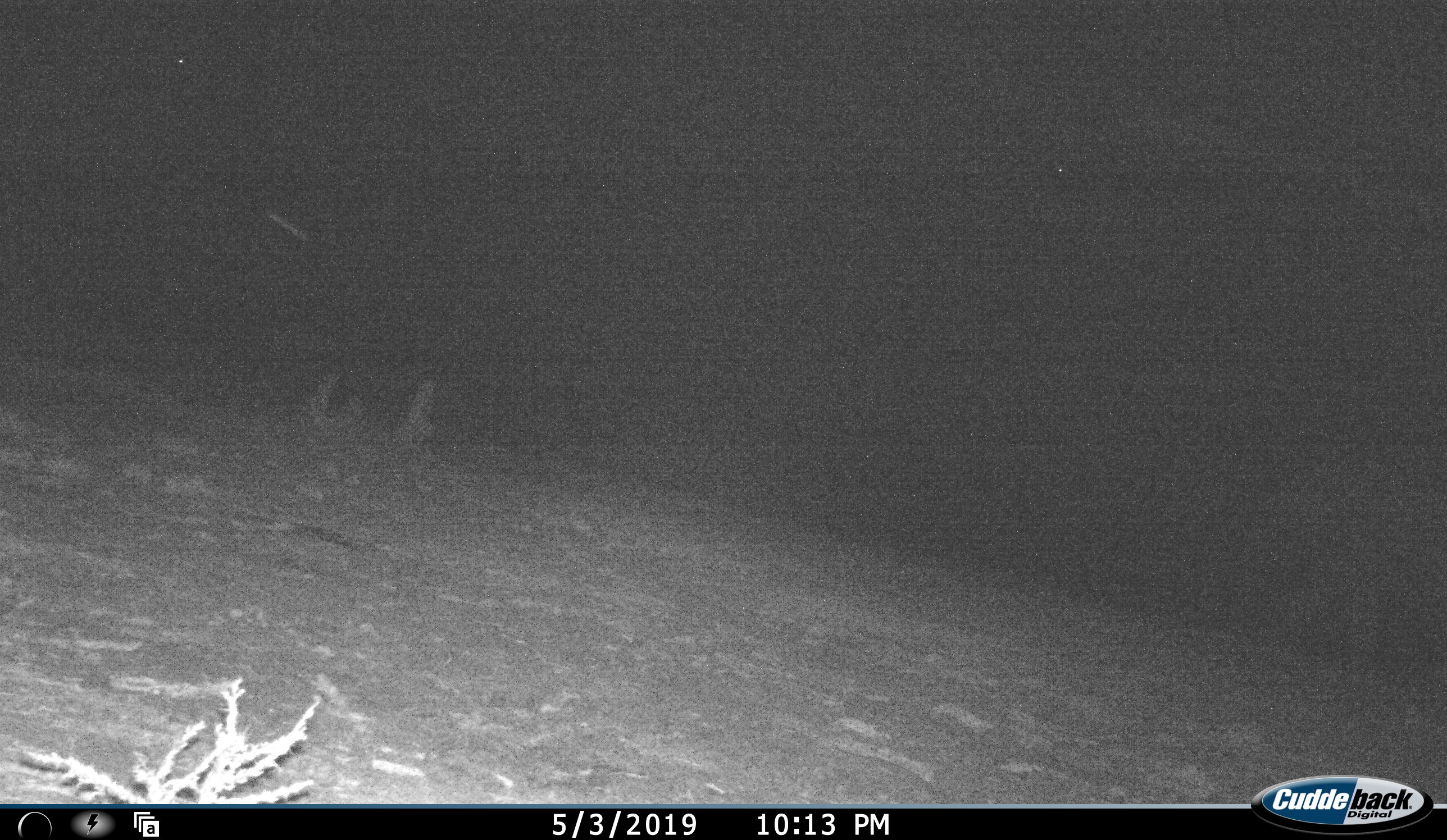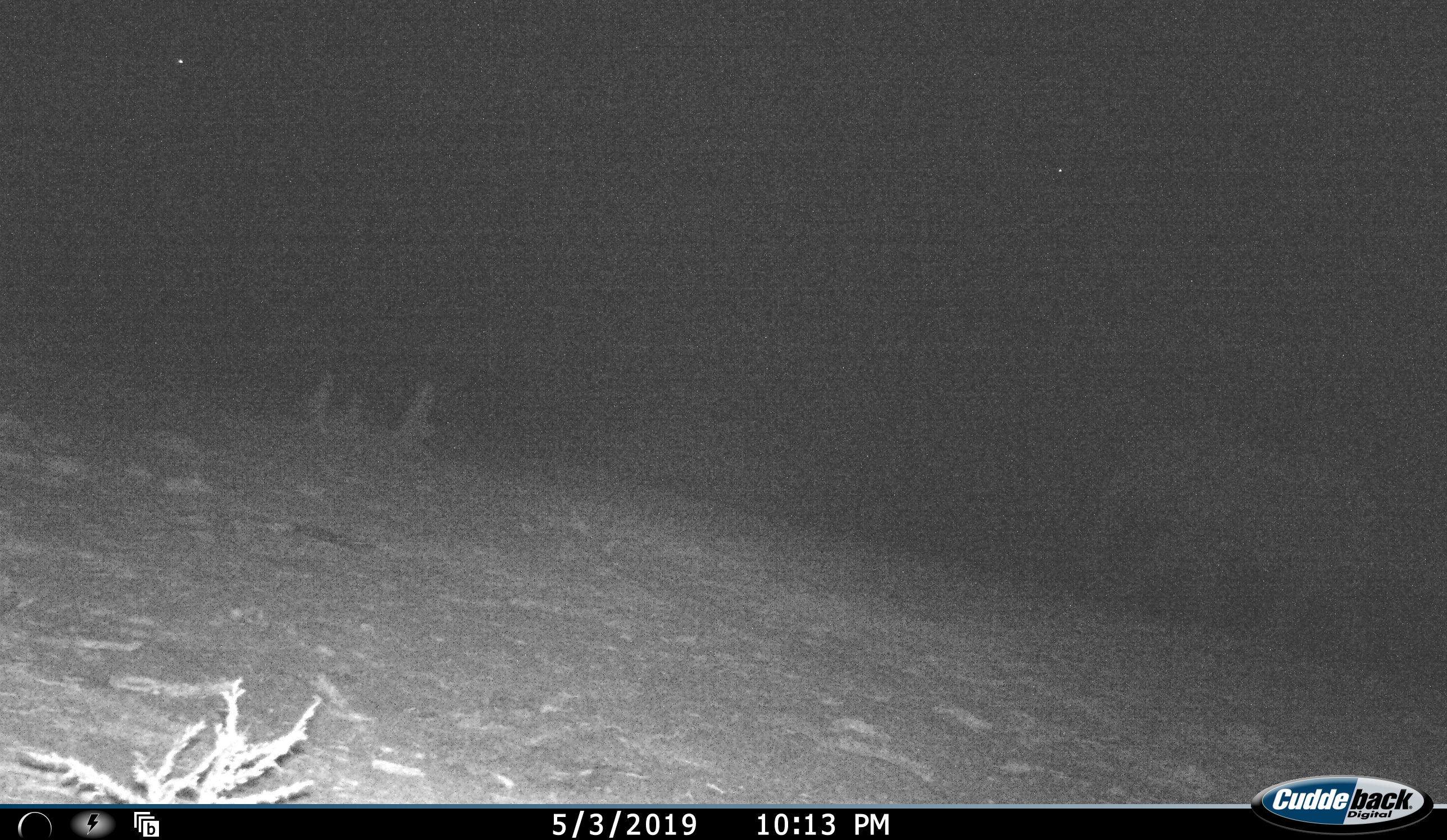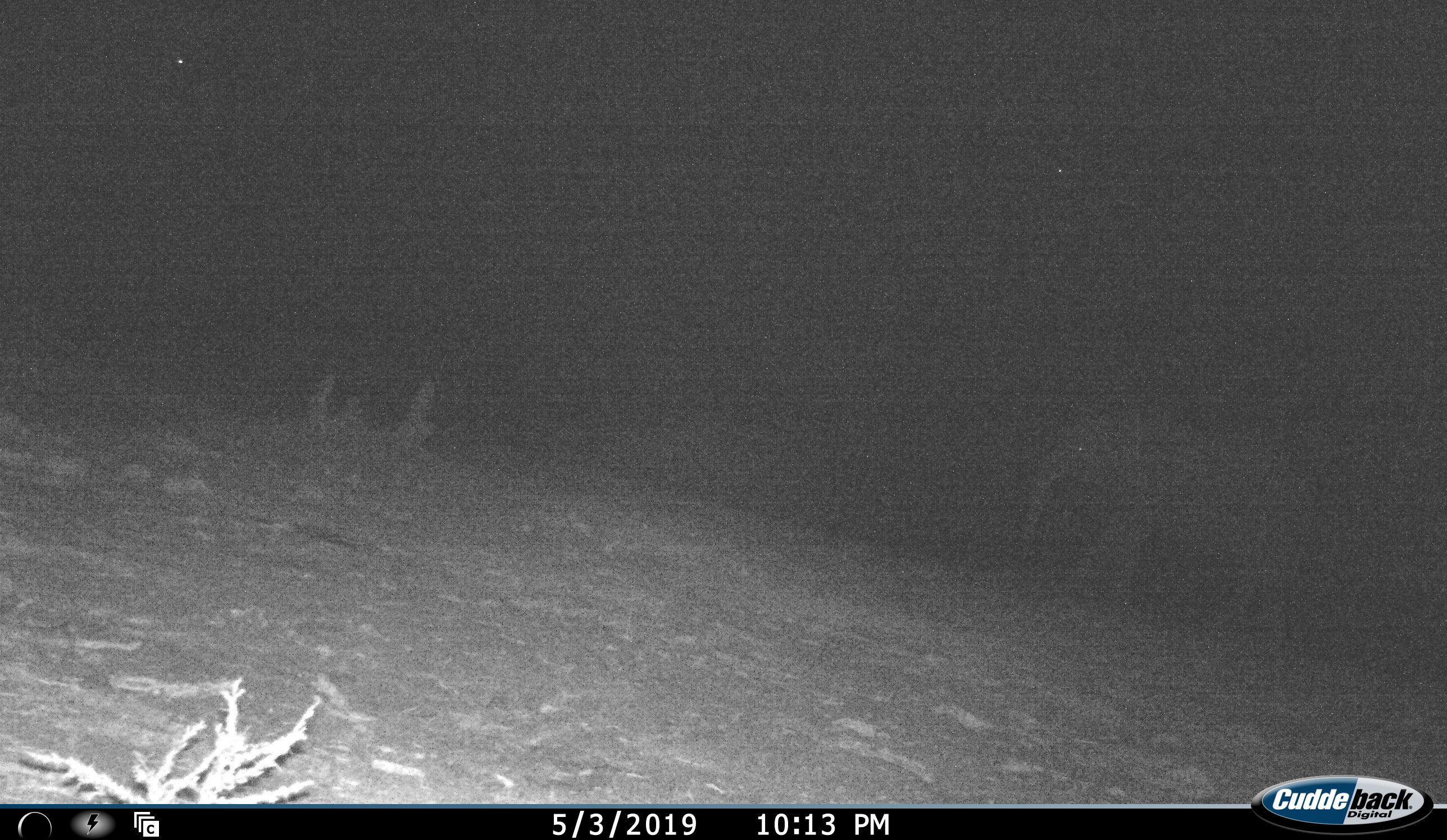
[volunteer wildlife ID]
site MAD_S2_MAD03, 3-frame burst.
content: unidentified animal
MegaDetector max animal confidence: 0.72